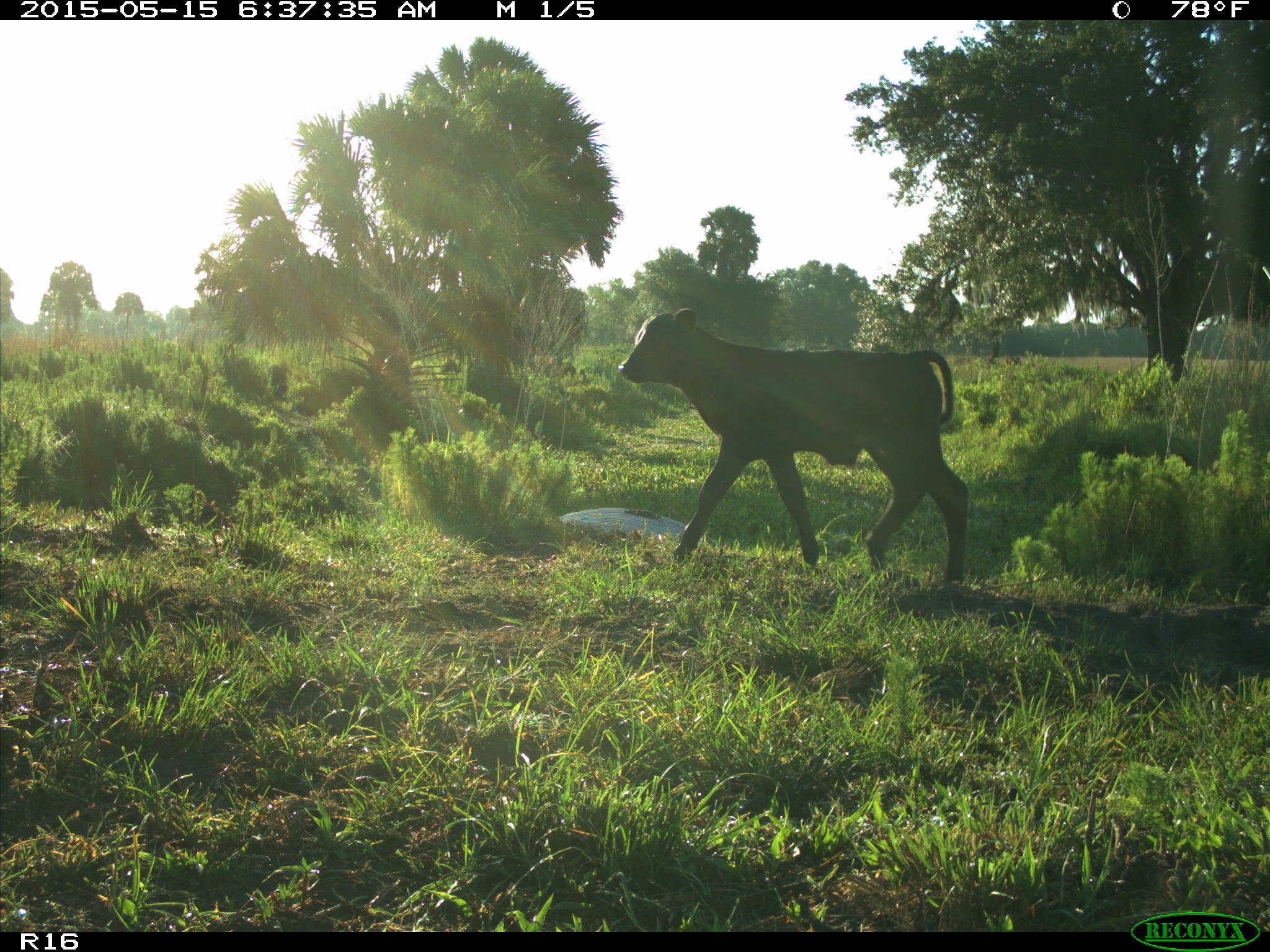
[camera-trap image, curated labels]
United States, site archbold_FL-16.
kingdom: Animalia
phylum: Chordata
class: Mammalia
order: Artiodactyla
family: Bovidae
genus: Bos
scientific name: Bos taurus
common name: domestic cow